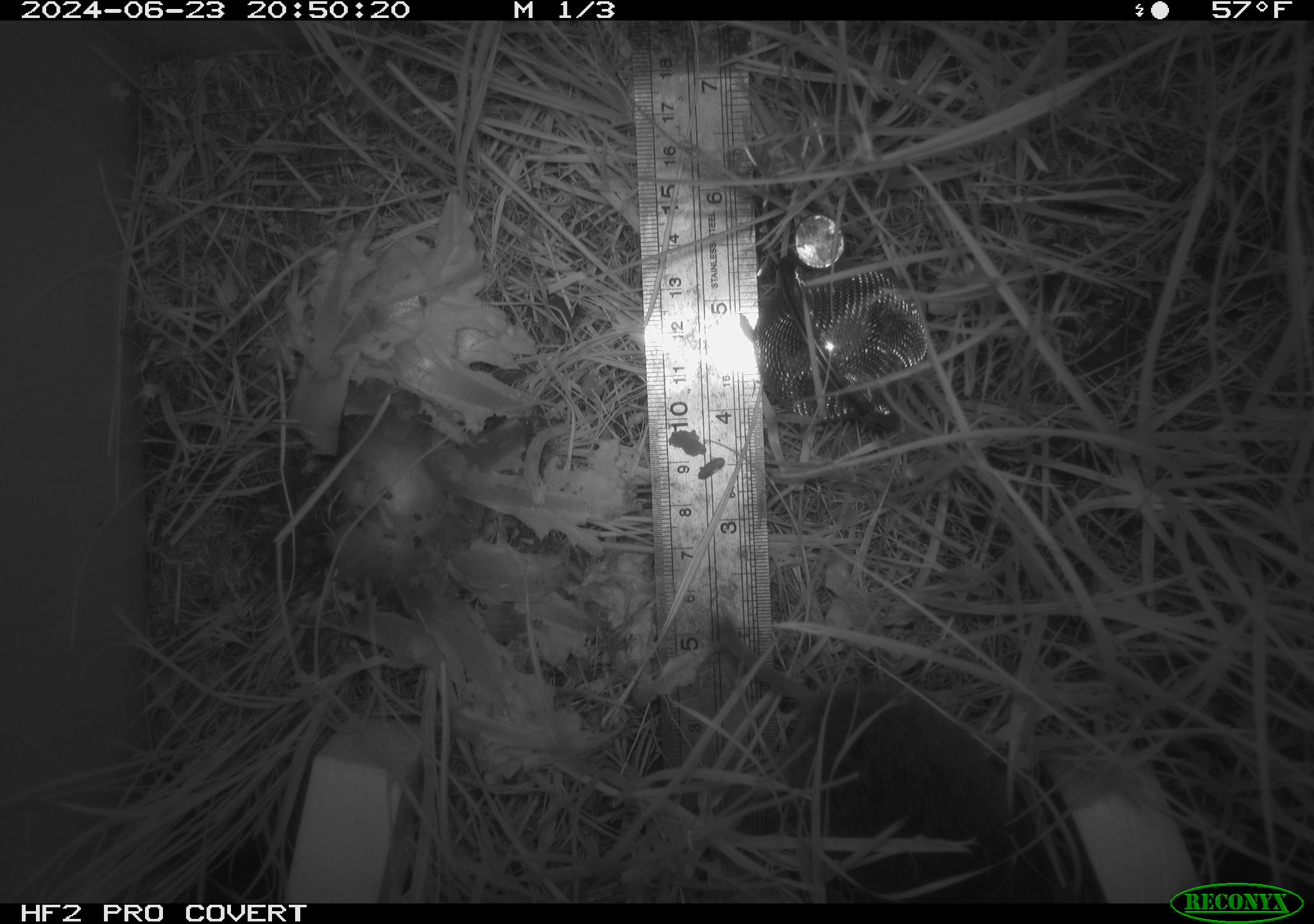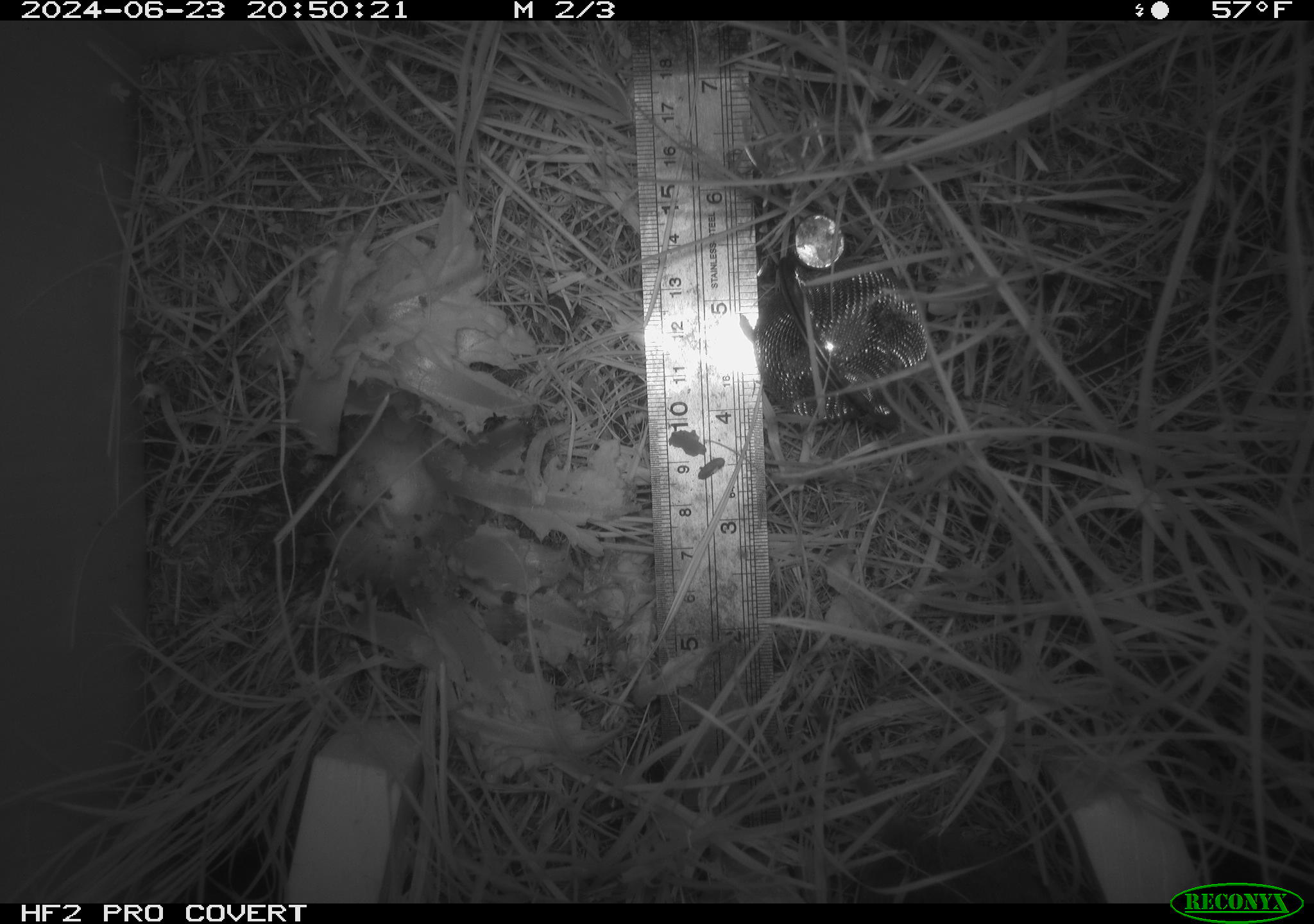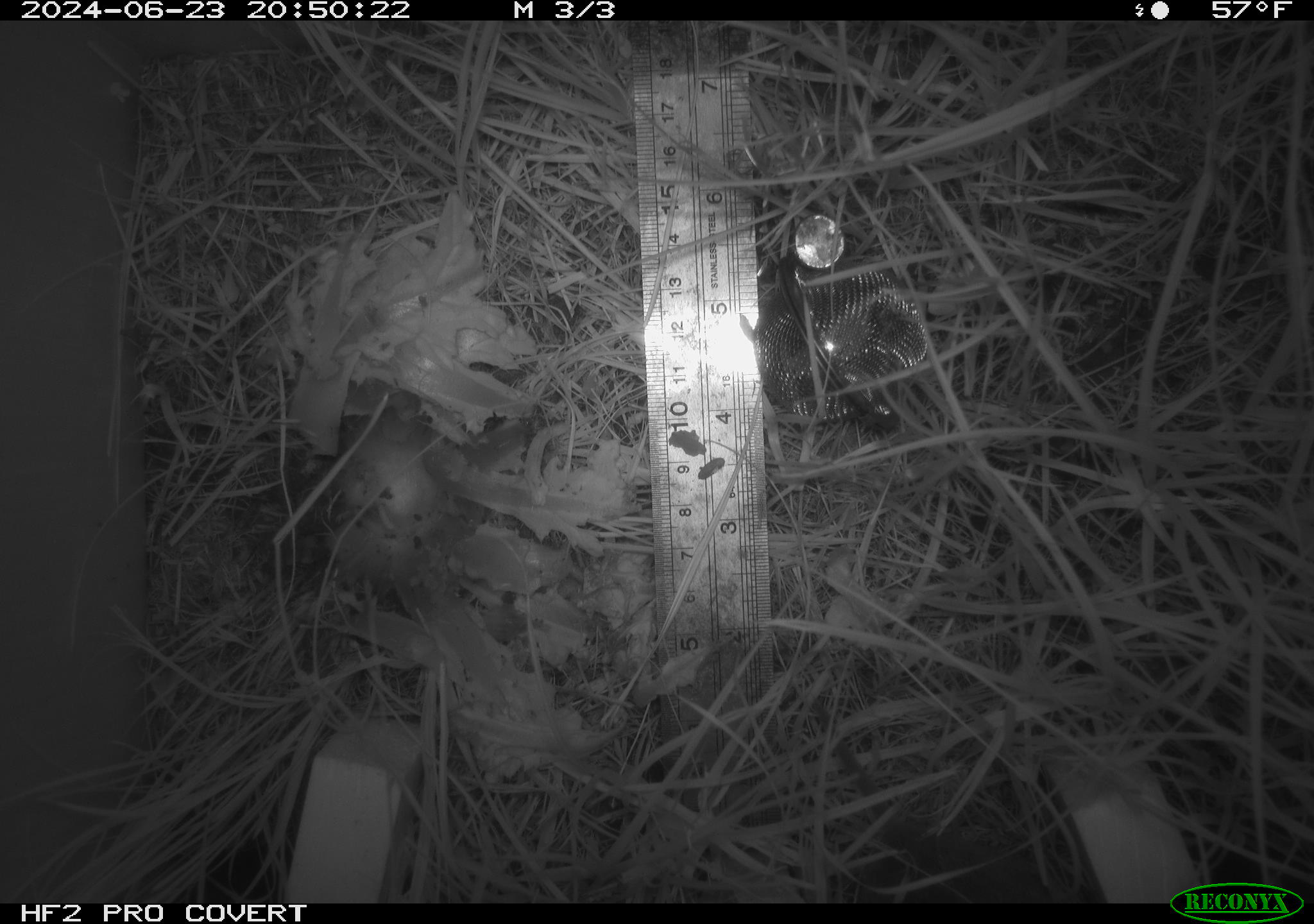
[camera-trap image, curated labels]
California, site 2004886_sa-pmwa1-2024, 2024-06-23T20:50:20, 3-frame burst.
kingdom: Animalia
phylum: Chordata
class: Mammalia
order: Rodentia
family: Cricetidae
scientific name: Arvicolinae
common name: voles, lemmings, and muskrats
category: arvicolinae subfamily